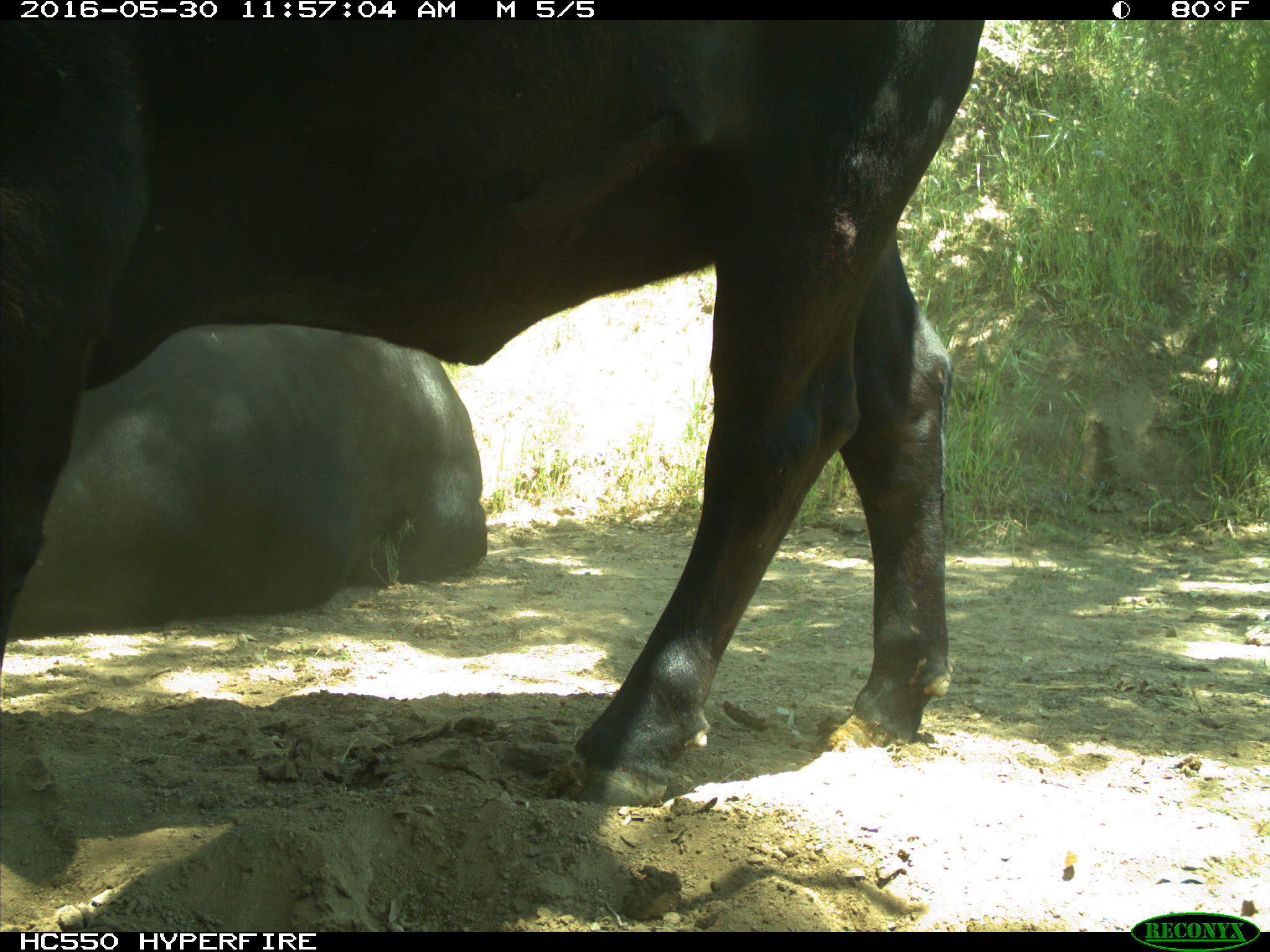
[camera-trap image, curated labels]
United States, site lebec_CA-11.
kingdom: Animalia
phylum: Chordata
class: Mammalia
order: Artiodactyla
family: Bovidae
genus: Bos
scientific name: Bos taurus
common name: domestic cow